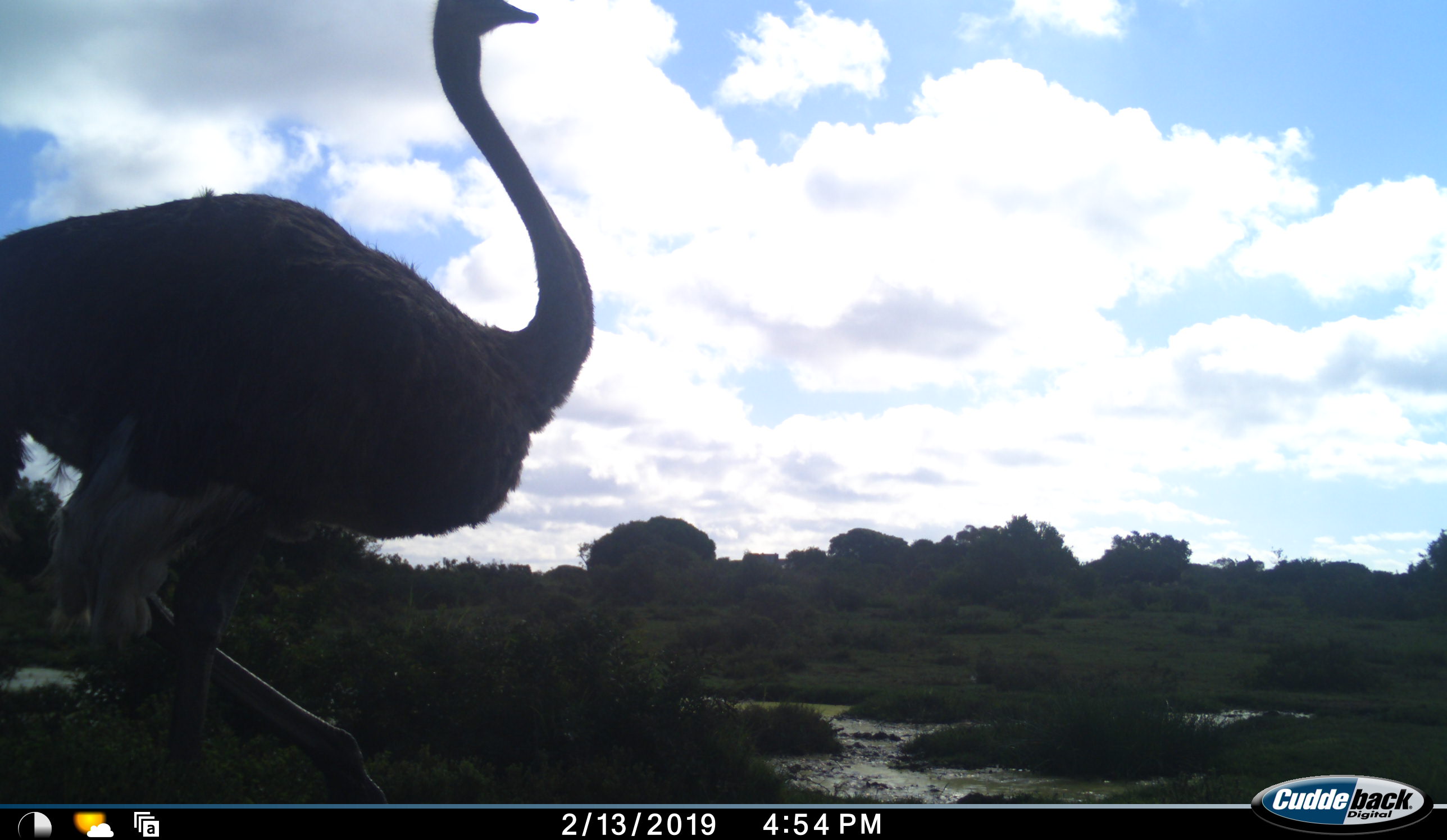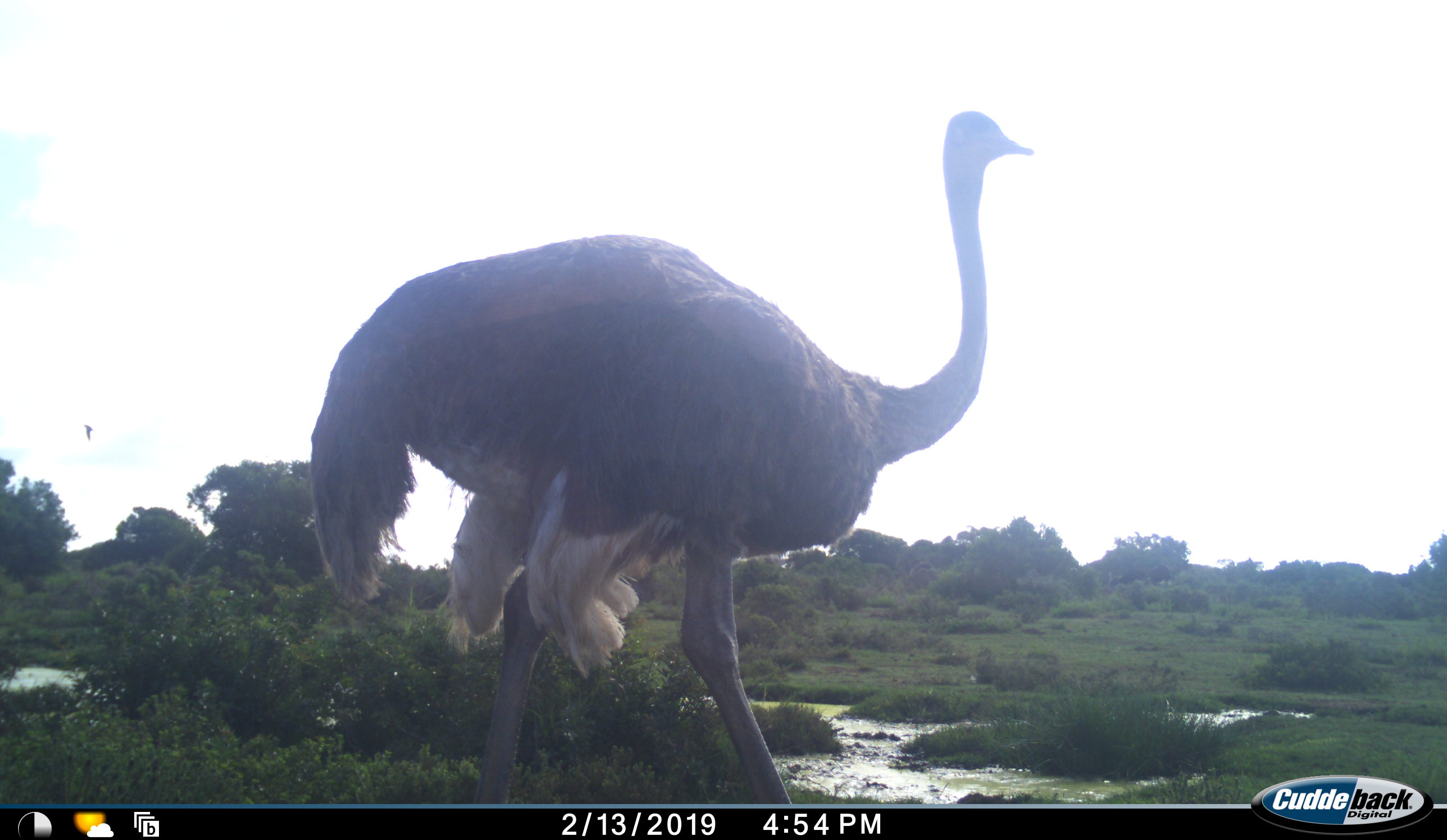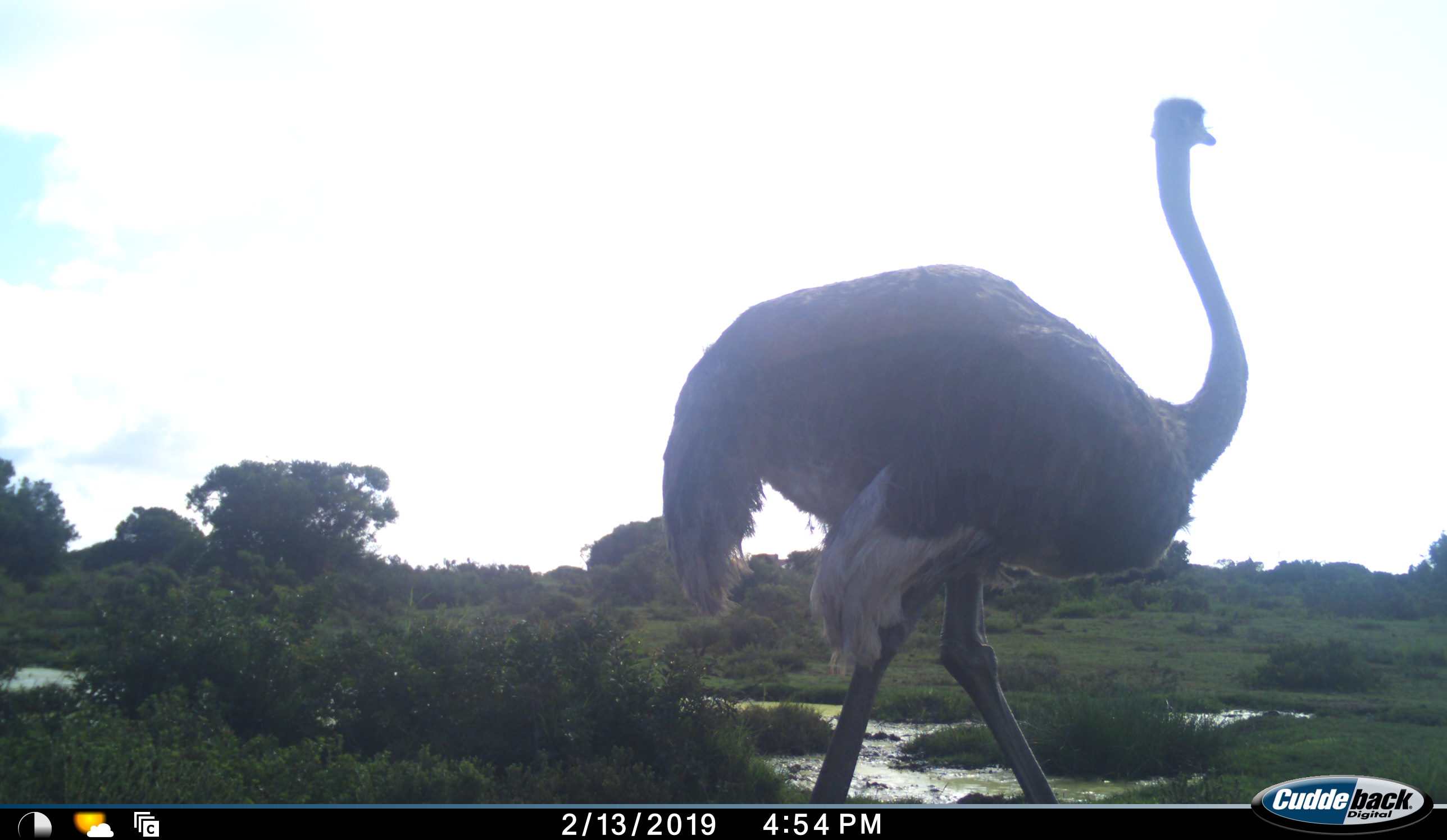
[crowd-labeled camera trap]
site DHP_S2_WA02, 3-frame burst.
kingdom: Animalia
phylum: Chordata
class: Aves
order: Struthioniformes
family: Struthionidae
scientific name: Struthionidae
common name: ostrich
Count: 1.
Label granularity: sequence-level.